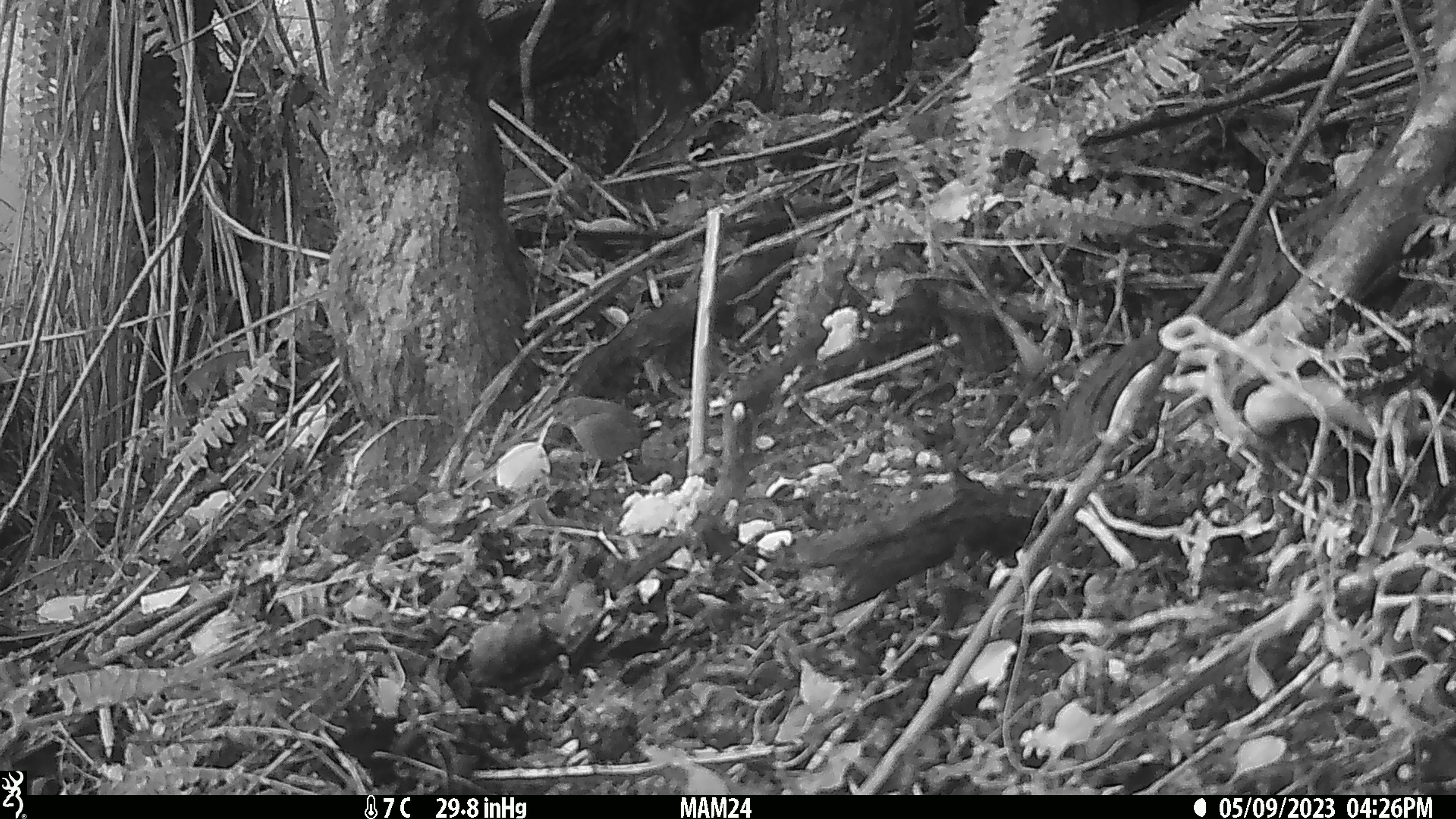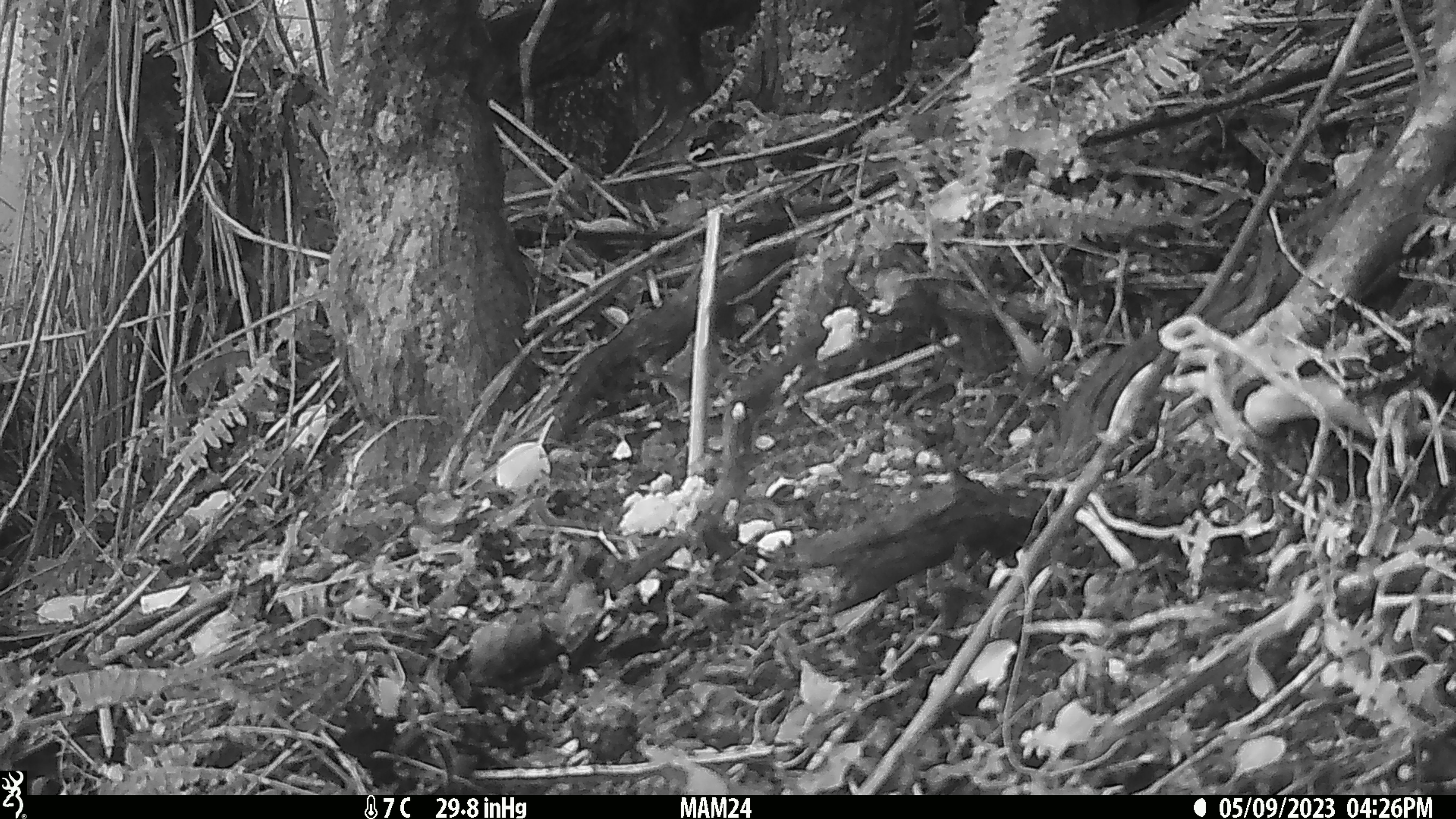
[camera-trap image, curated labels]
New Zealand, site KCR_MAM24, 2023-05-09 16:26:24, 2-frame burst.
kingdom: Animalia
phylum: Chordata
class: Aves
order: Passeriformes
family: Prunellidae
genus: Prunella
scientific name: Prunella modularis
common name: dunnock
Dunnock (Prunella modularis).